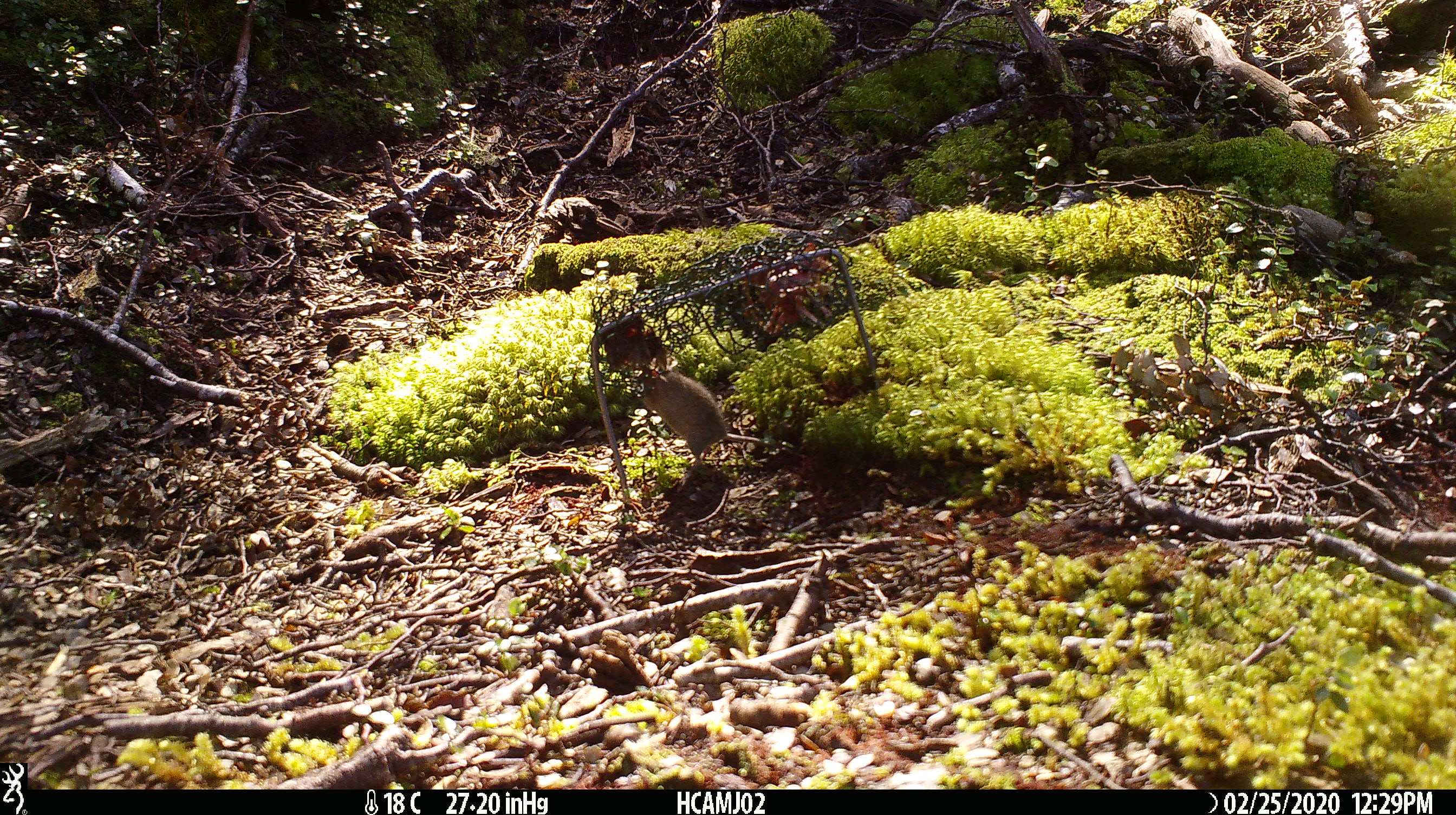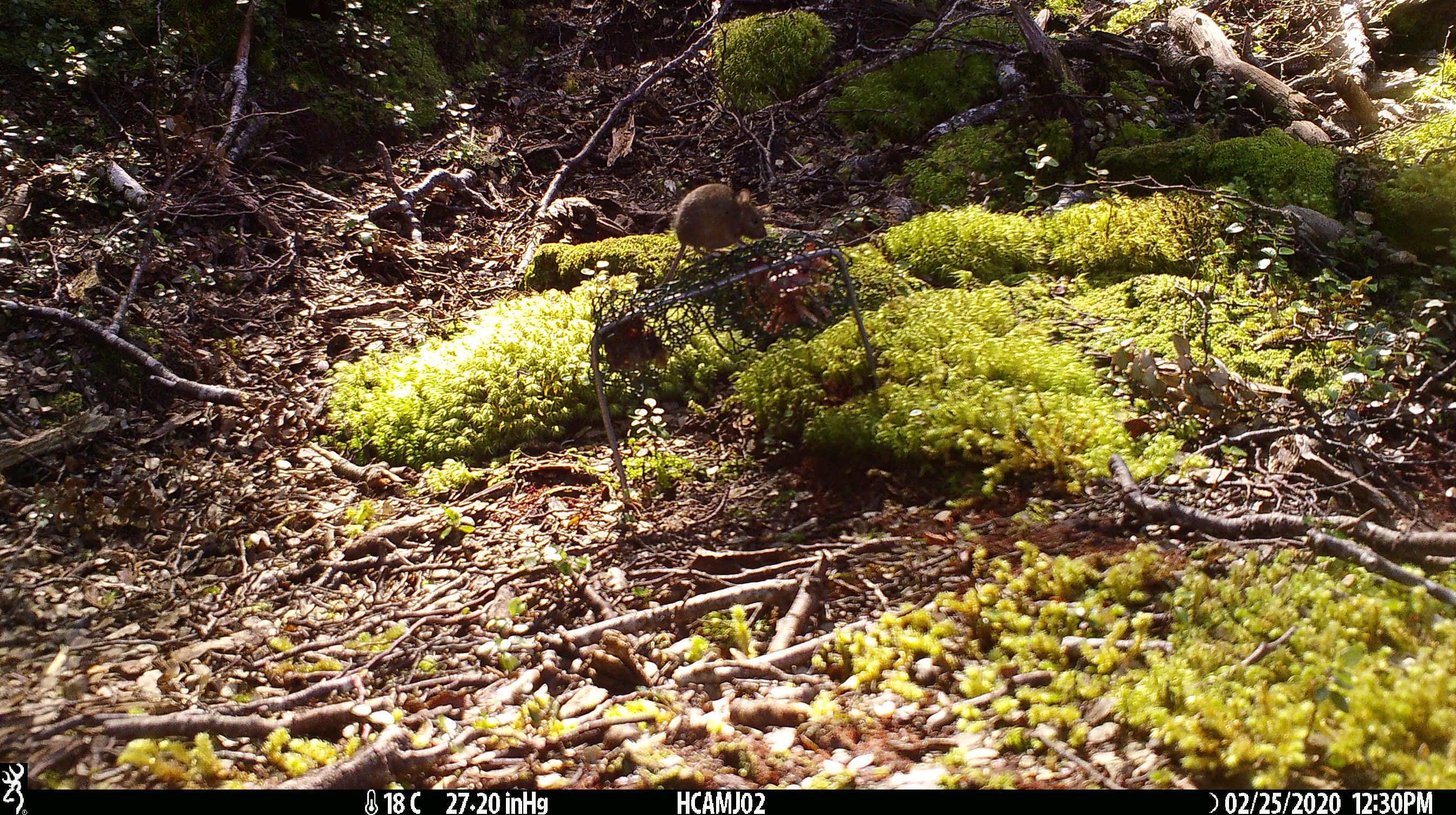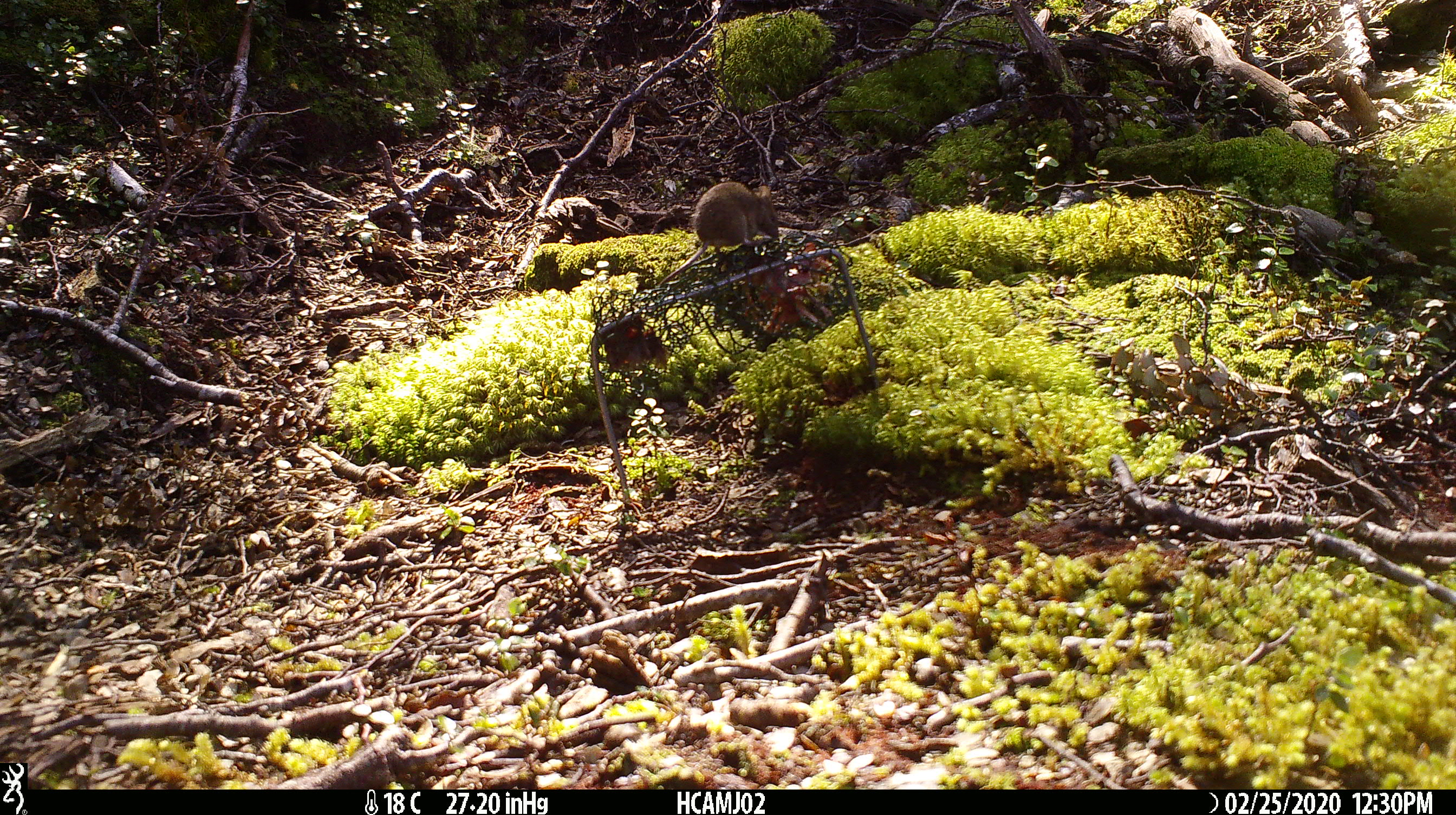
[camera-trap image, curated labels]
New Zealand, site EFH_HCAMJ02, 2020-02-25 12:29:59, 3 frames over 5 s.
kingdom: Animalia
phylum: Chordata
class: Mammalia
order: Rodentia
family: Muridae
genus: Mus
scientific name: Mus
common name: mouse